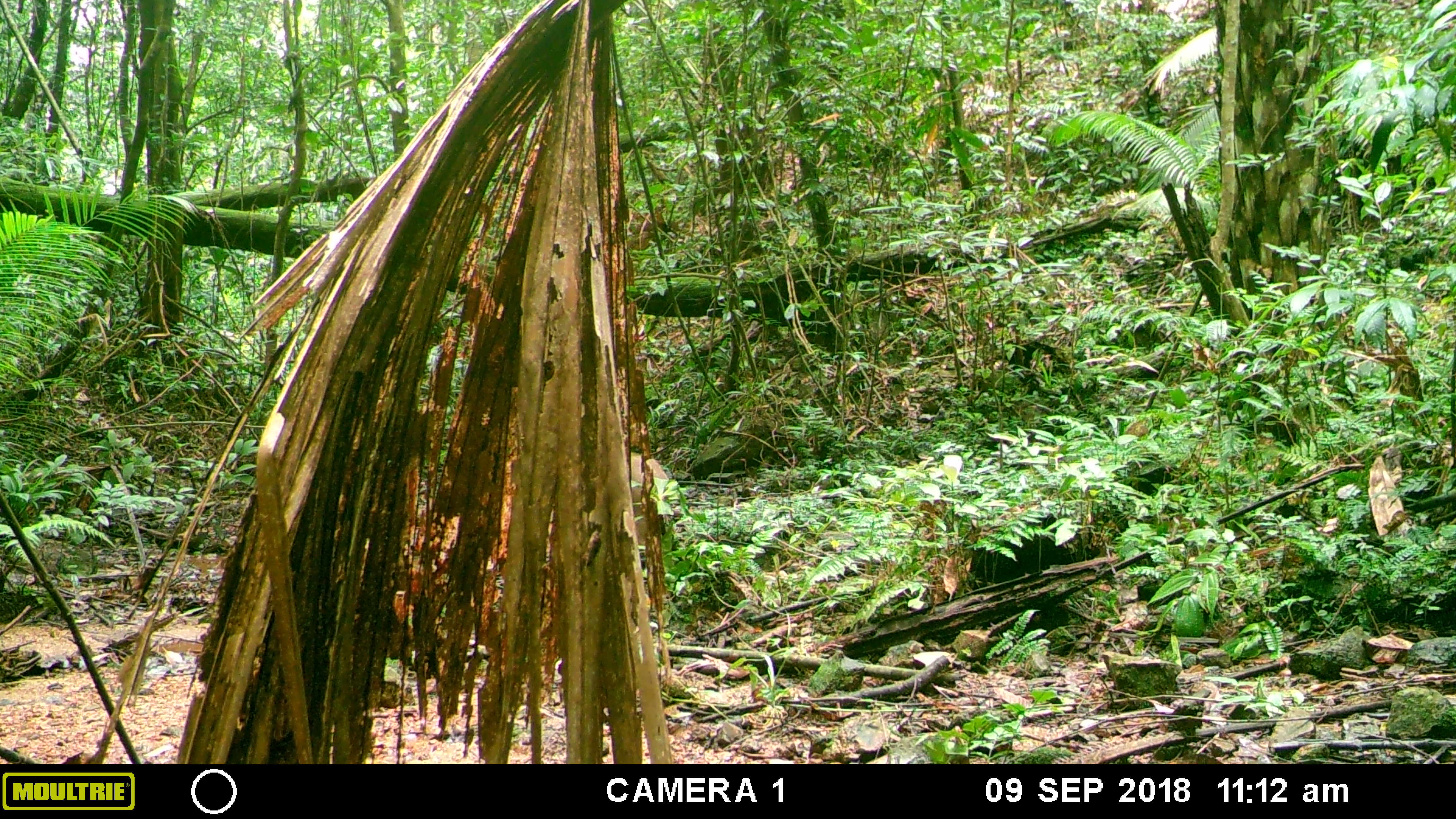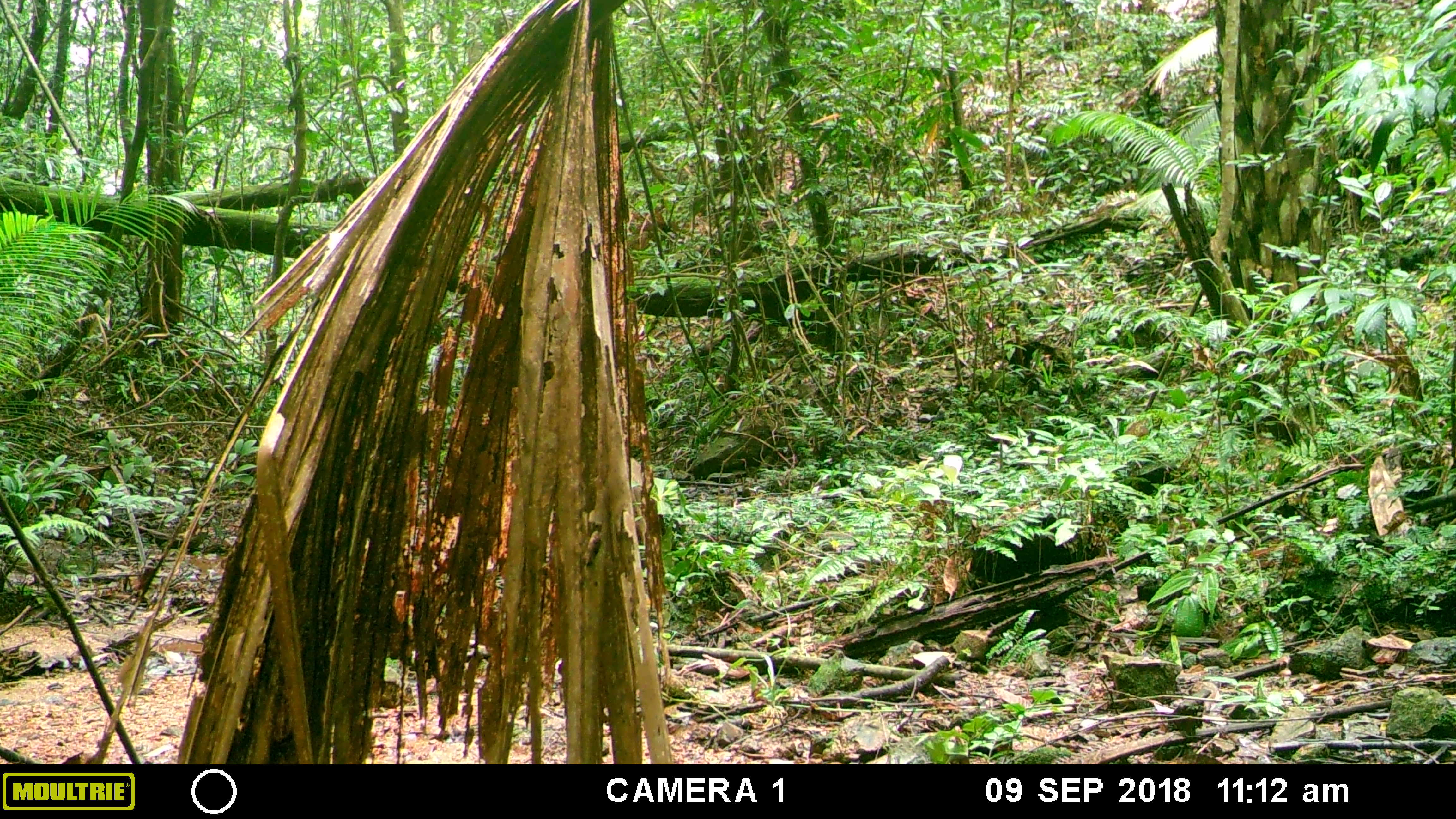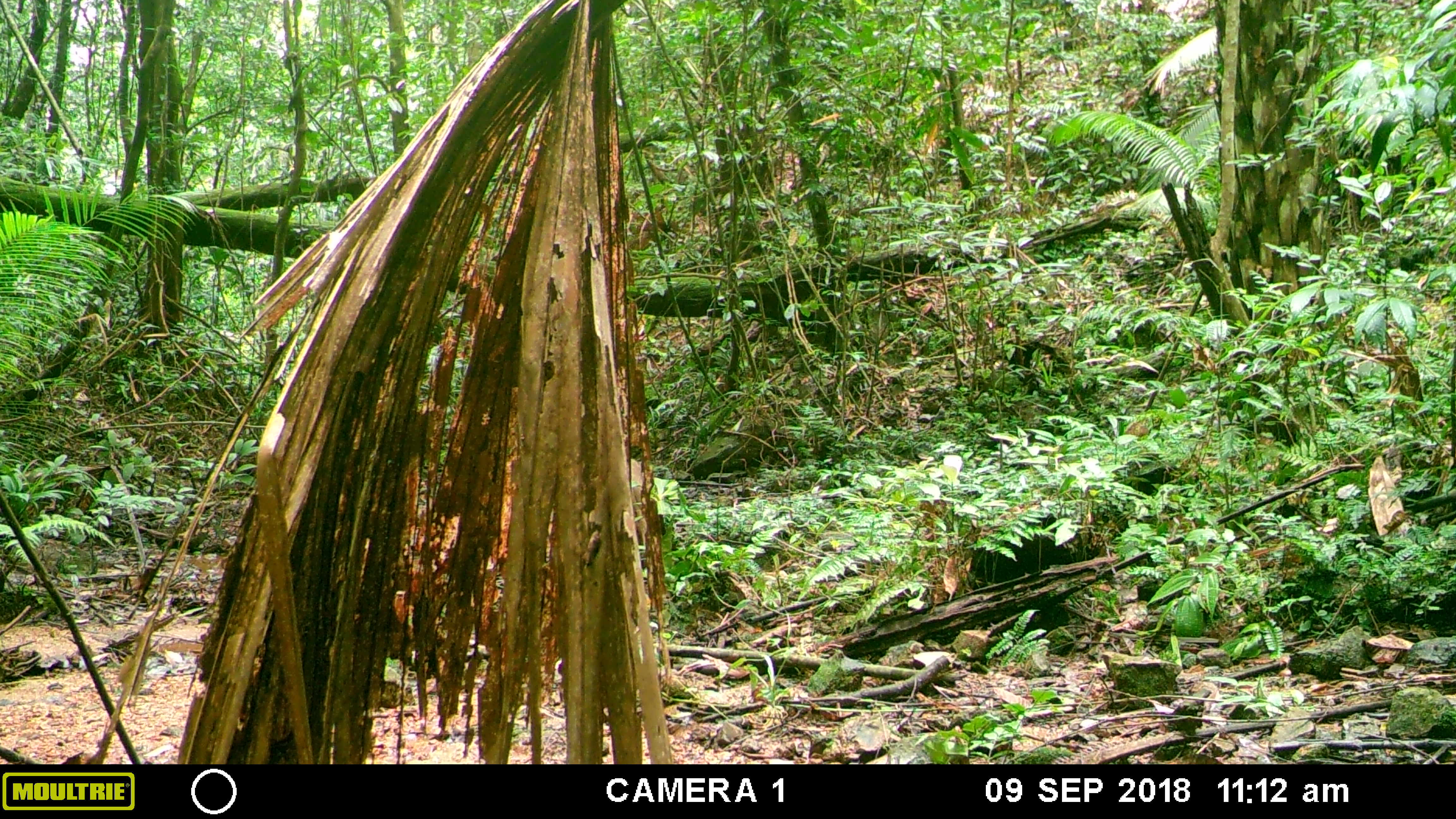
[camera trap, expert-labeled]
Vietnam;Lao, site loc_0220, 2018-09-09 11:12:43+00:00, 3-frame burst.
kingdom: Animalia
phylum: Chordata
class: Mammalia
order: Artiodactyla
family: Suidae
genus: Sus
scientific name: Sus scrofa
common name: eurasian wild pig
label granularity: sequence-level